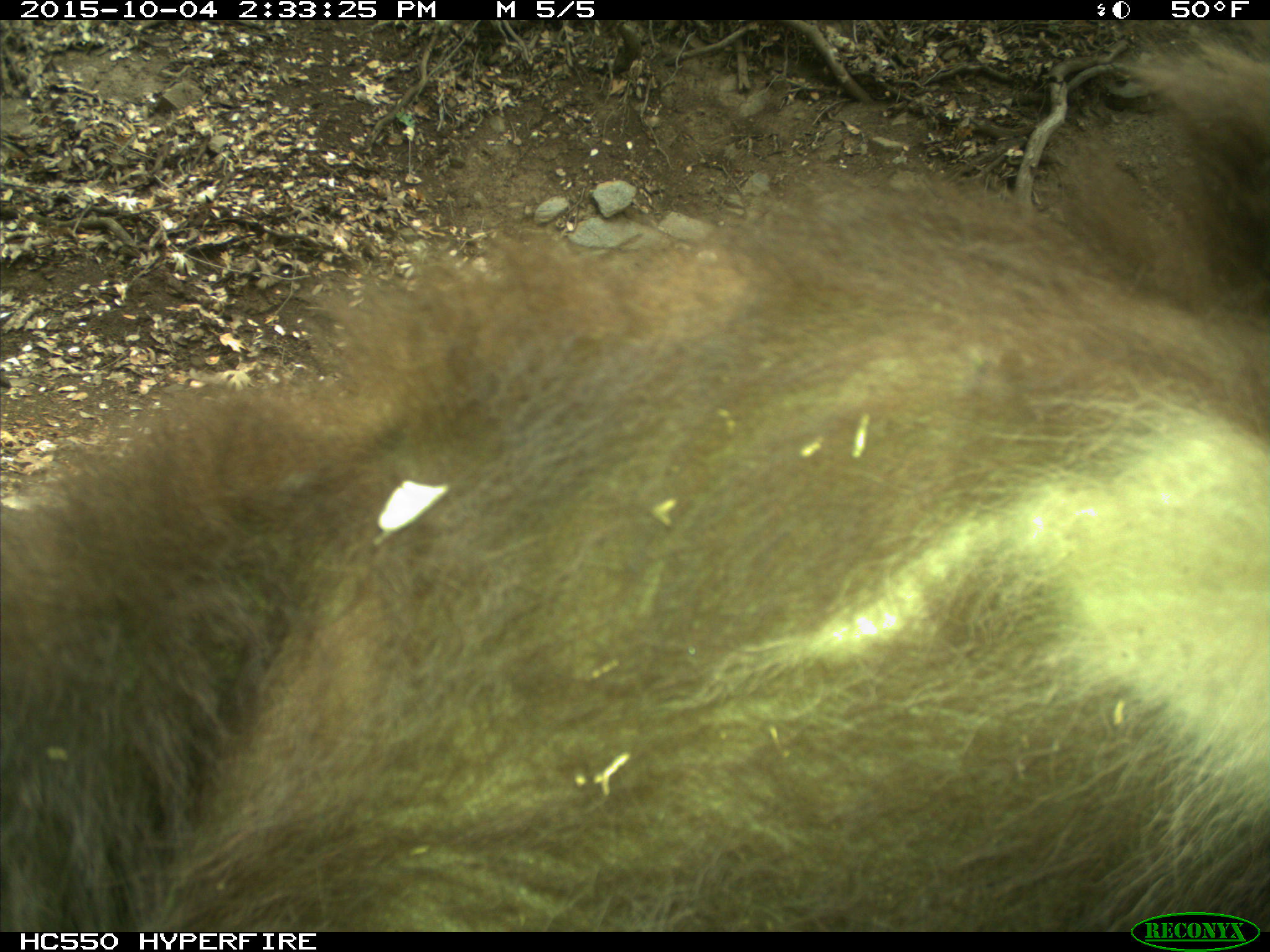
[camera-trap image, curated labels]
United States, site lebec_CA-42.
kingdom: Animalia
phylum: Chordata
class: Mammalia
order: Carnivora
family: Ursidae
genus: Ursus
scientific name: Ursus americanus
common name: american black bear